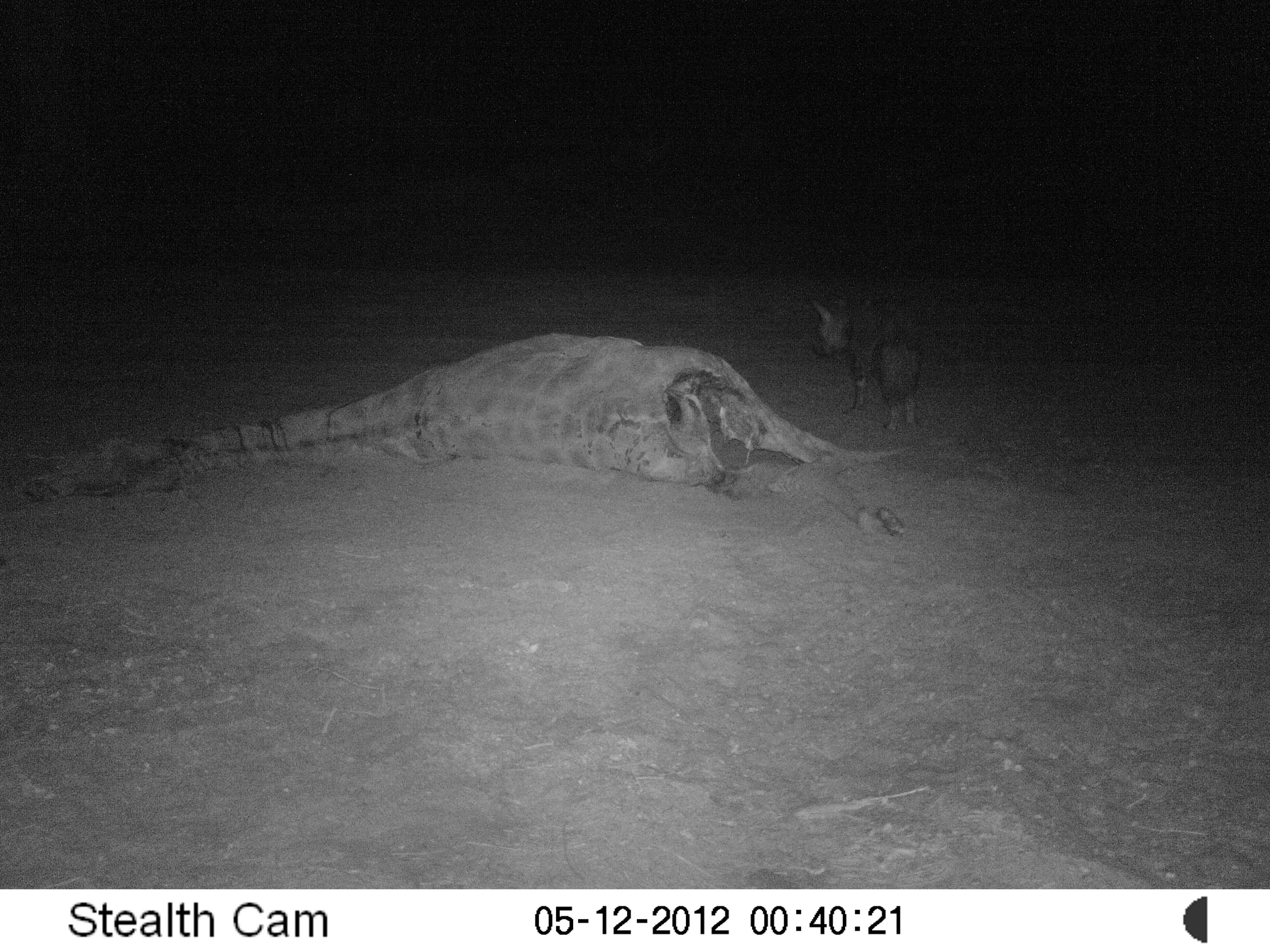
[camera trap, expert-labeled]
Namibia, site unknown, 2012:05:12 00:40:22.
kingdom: Animalia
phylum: Chordata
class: Mammalia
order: Carnivora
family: Hyaenidae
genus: Parahyaena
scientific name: Parahyaena brunnea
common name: brown hyena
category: hyaena brunnea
Hyaena brunnea (brown hyena) (Parahyaena brunnea).